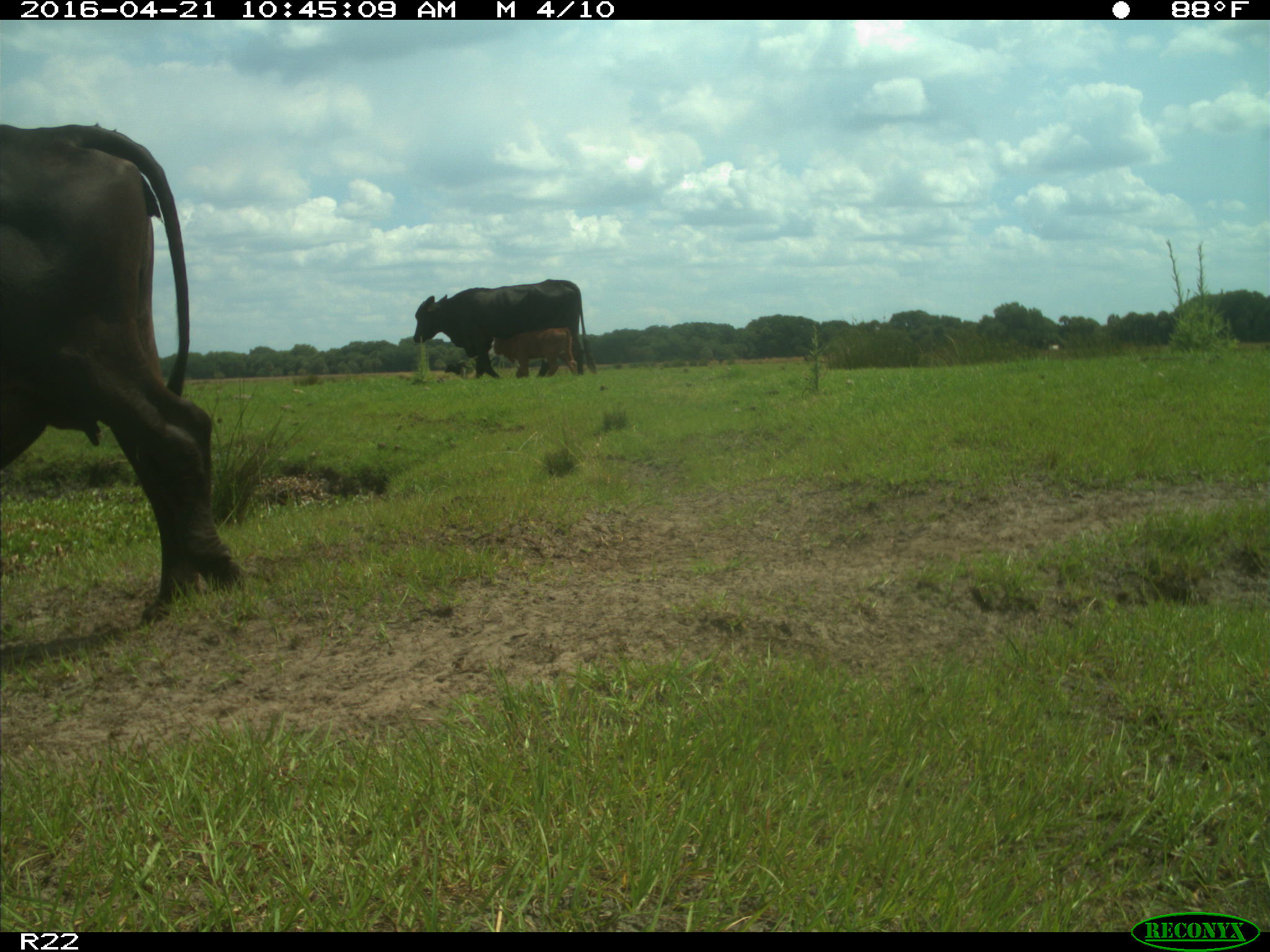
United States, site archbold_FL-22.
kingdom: Animalia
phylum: Chordata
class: Mammalia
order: Artiodactyla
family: Bovidae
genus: Bos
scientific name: Bos taurus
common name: domestic cow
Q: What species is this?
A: Bos taurus (domestic cow).